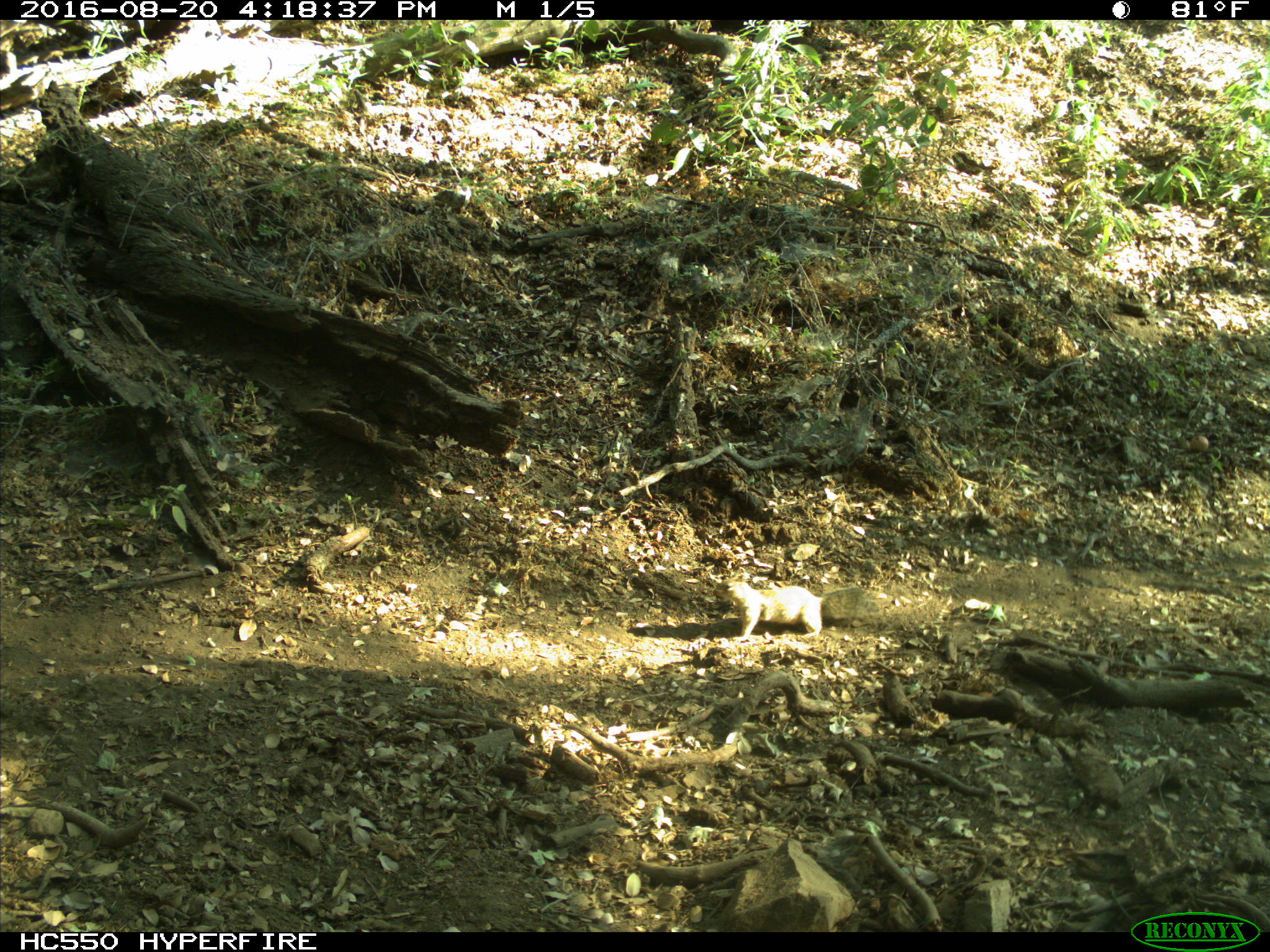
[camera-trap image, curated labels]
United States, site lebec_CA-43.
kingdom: Animalia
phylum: Chordata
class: Mammalia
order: Rodentia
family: Sciuridae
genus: Otospermophilus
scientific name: Otospermophilus beecheyi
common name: california ground squirrel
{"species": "Otospermophilus beecheyi (california ground squirrel)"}